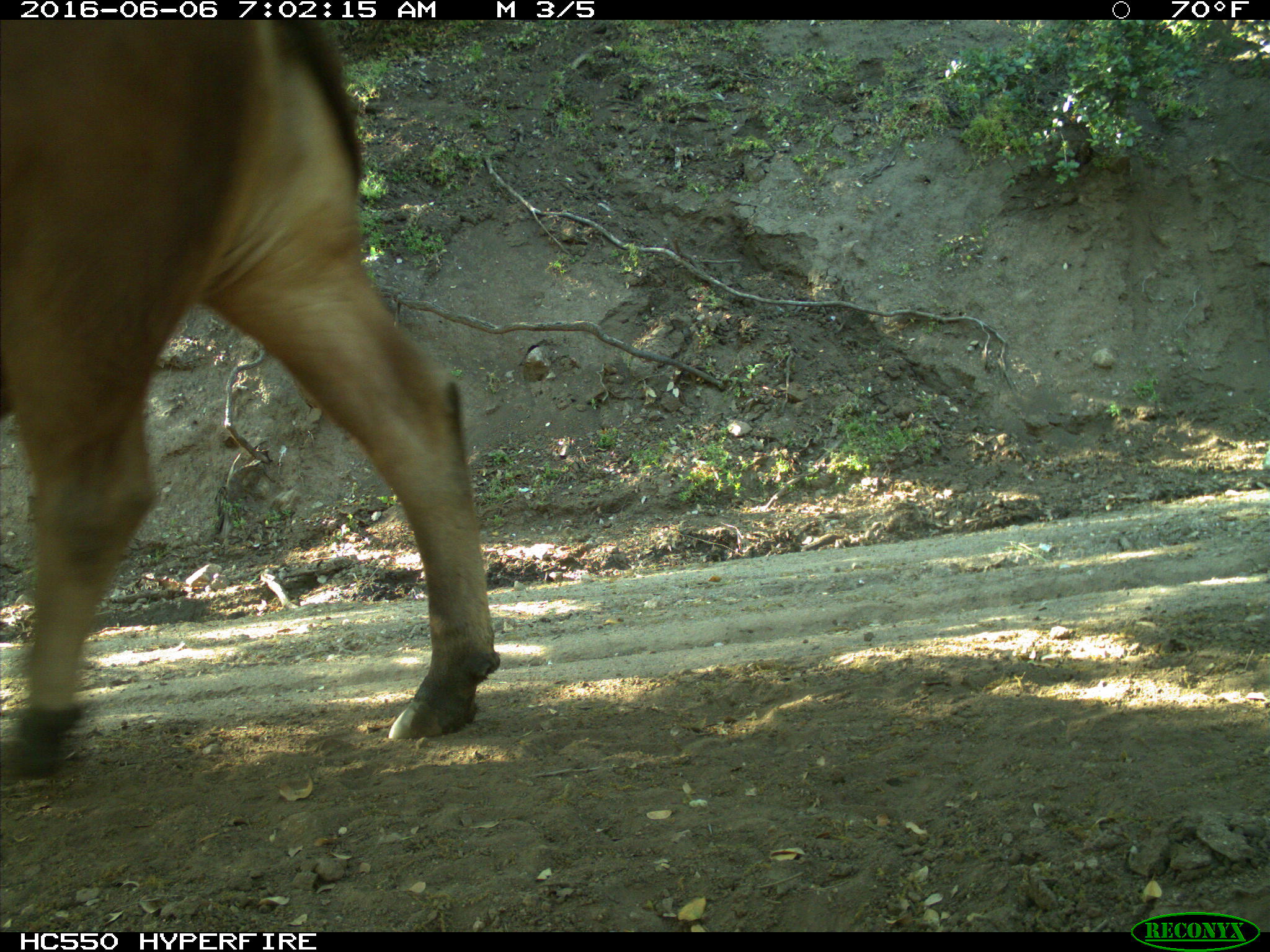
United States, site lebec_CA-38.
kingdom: Animalia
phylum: Chordata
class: Mammalia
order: Artiodactyla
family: Bovidae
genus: Bos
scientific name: Bos taurus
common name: domestic cow